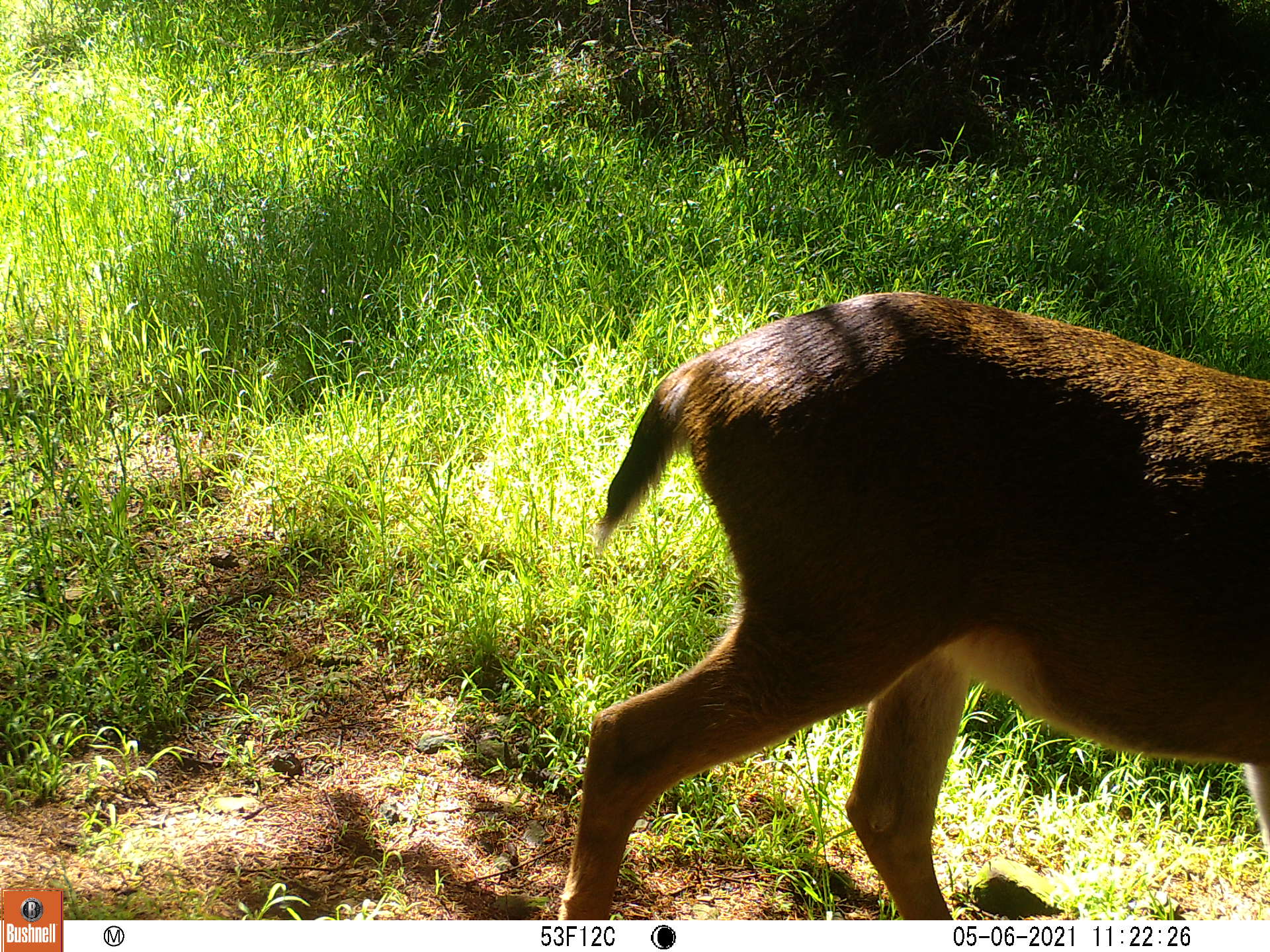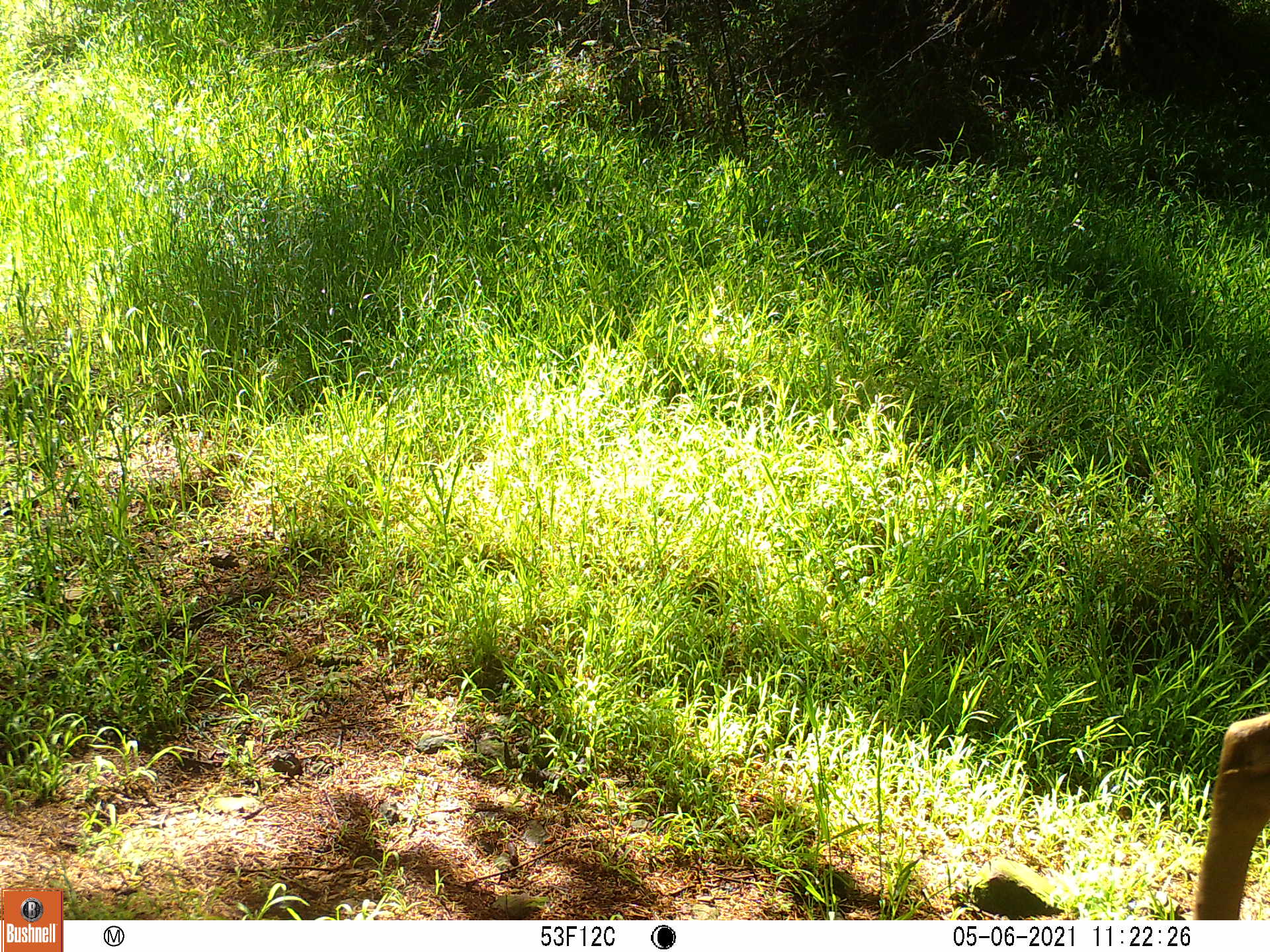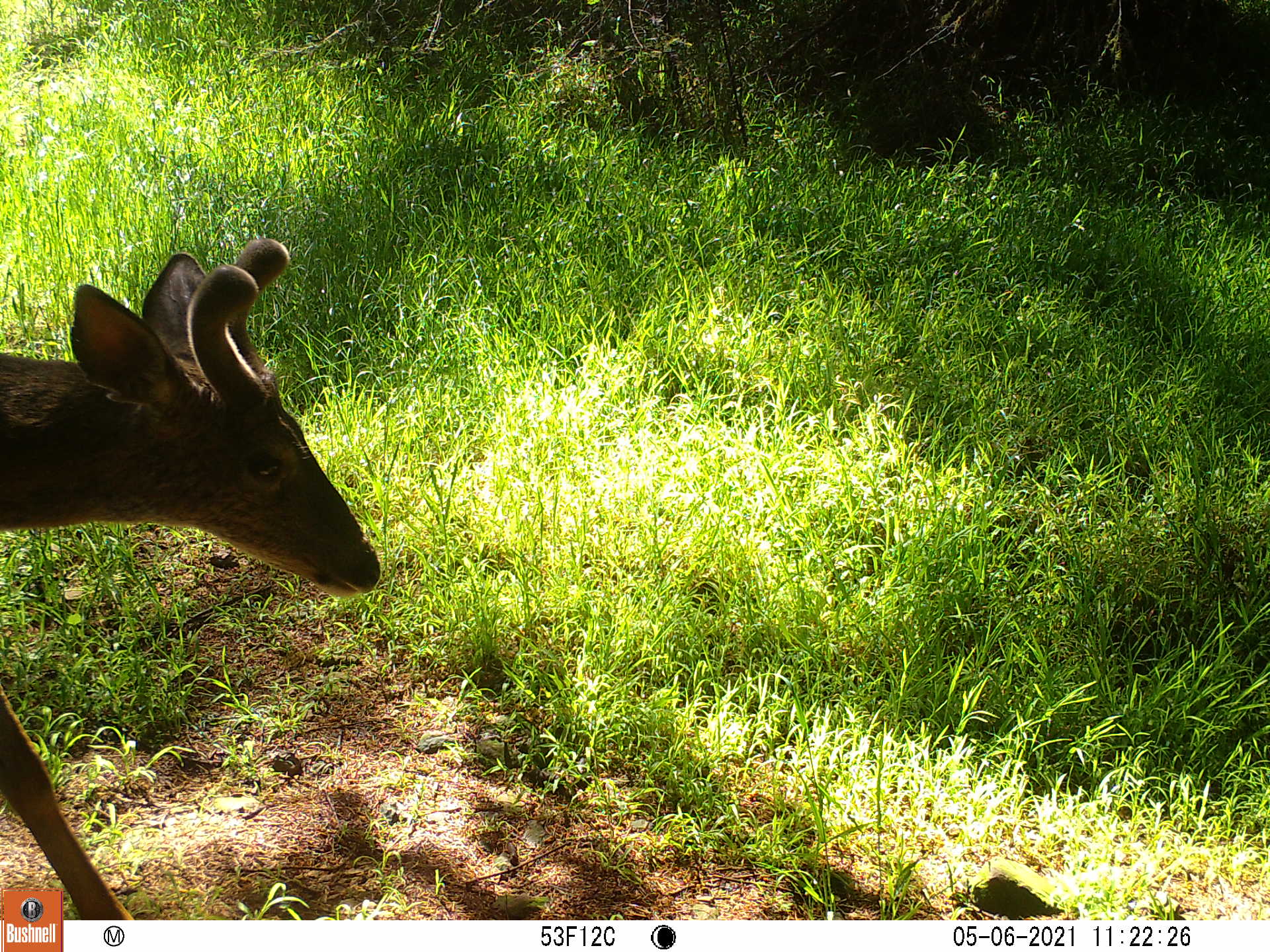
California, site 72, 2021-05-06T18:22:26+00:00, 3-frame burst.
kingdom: Animalia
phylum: Chordata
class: Mammalia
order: Artiodactyla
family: Cervidae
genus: Odocoileus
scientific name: Odocoileus hemionus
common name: mule deer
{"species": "mule deer (Odocoileus hemionus)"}